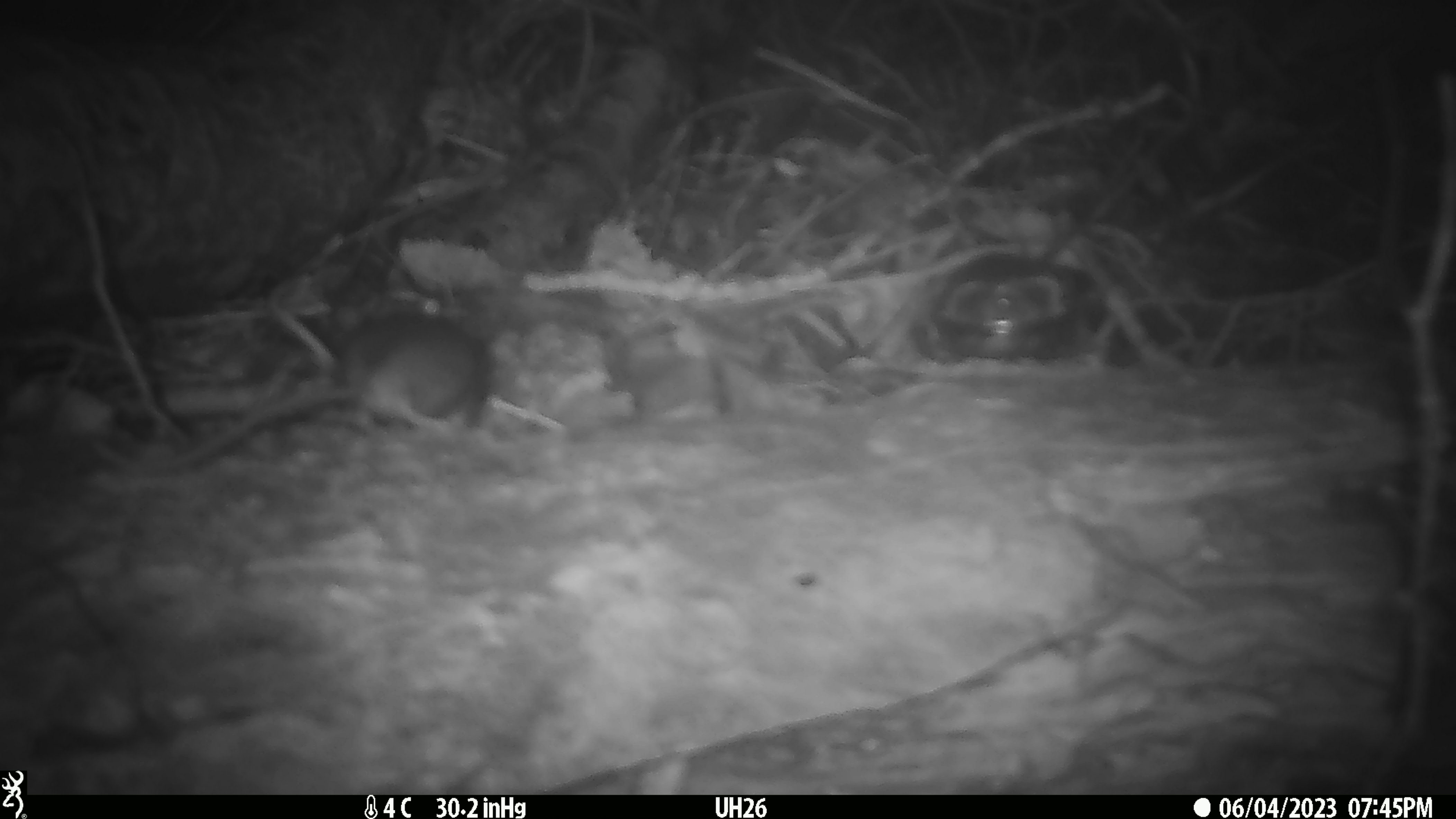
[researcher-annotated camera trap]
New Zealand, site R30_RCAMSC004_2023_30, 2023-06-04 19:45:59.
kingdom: Animalia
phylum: Chordata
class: Mammalia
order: Rodentia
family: Muridae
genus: Mus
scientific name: Mus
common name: mouse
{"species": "mouse (Mus)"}